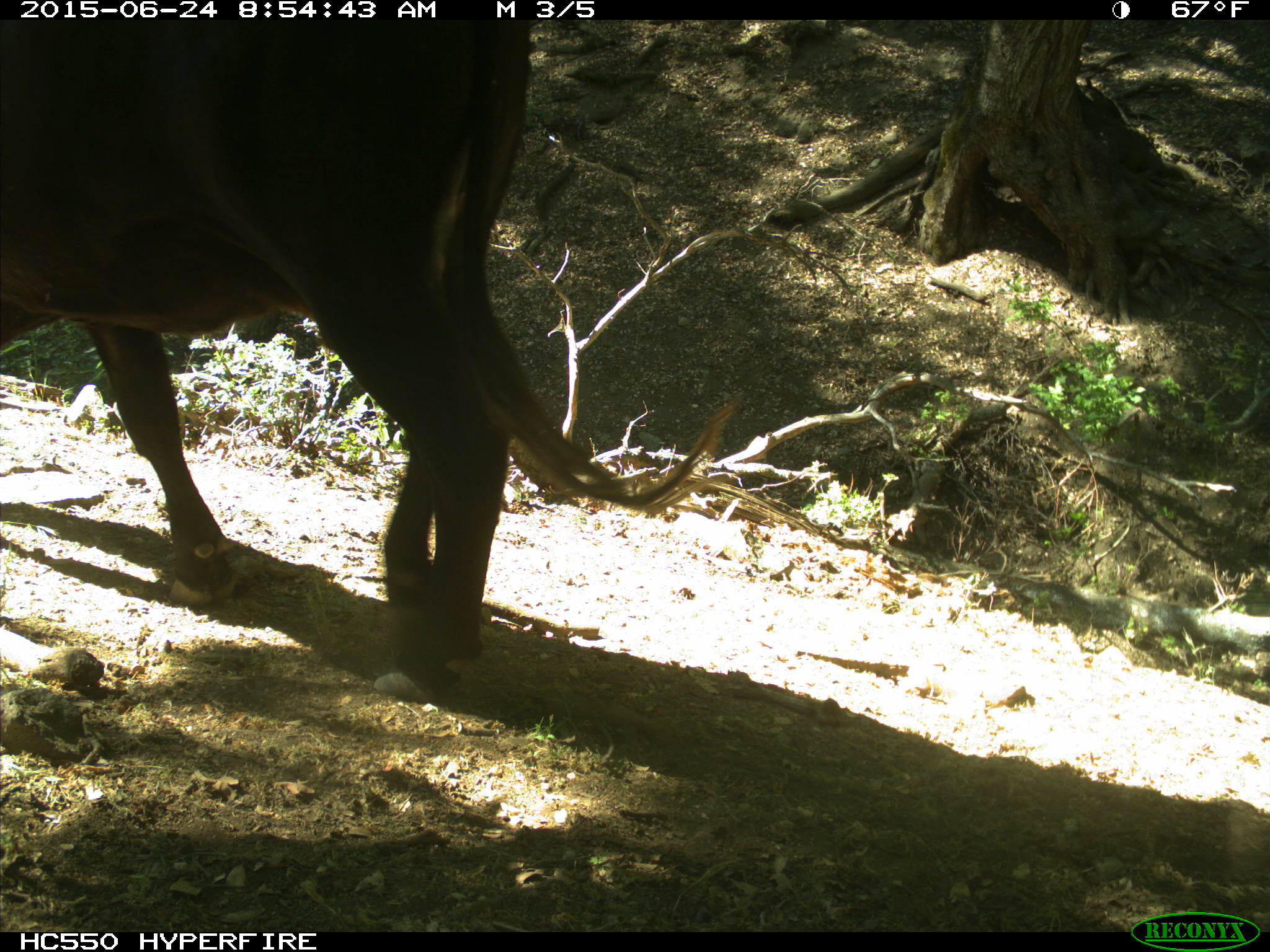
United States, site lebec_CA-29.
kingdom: Animalia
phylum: Chordata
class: Mammalia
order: Artiodactyla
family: Bovidae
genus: Bos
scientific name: Bos taurus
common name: domestic cow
Bos taurus (domestic cow).